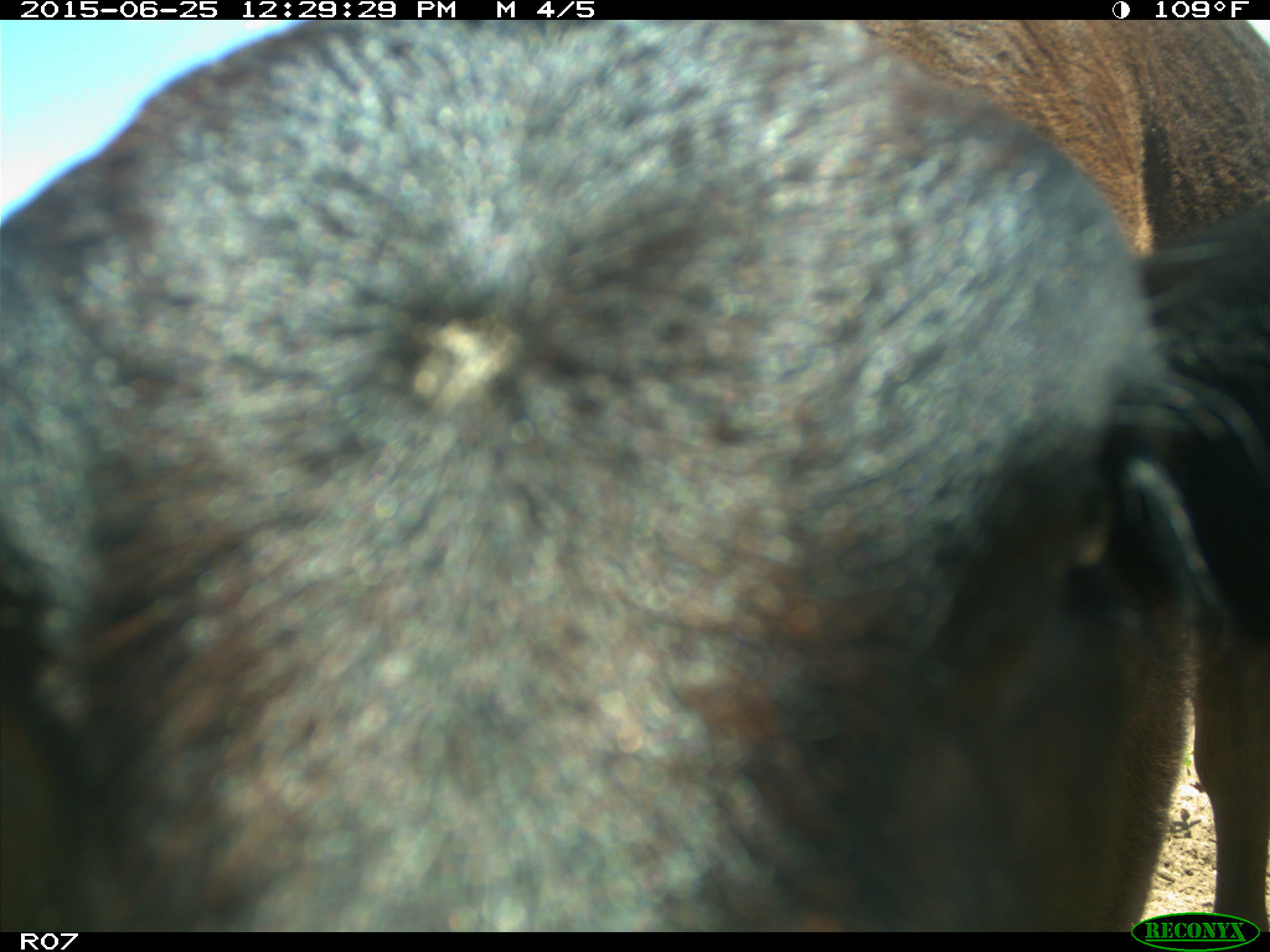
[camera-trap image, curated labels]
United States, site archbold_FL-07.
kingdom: Animalia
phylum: Chordata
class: Mammalia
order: Artiodactyla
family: Bovidae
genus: Bos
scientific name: Bos taurus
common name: domestic cow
Bos taurus (domestic cow).